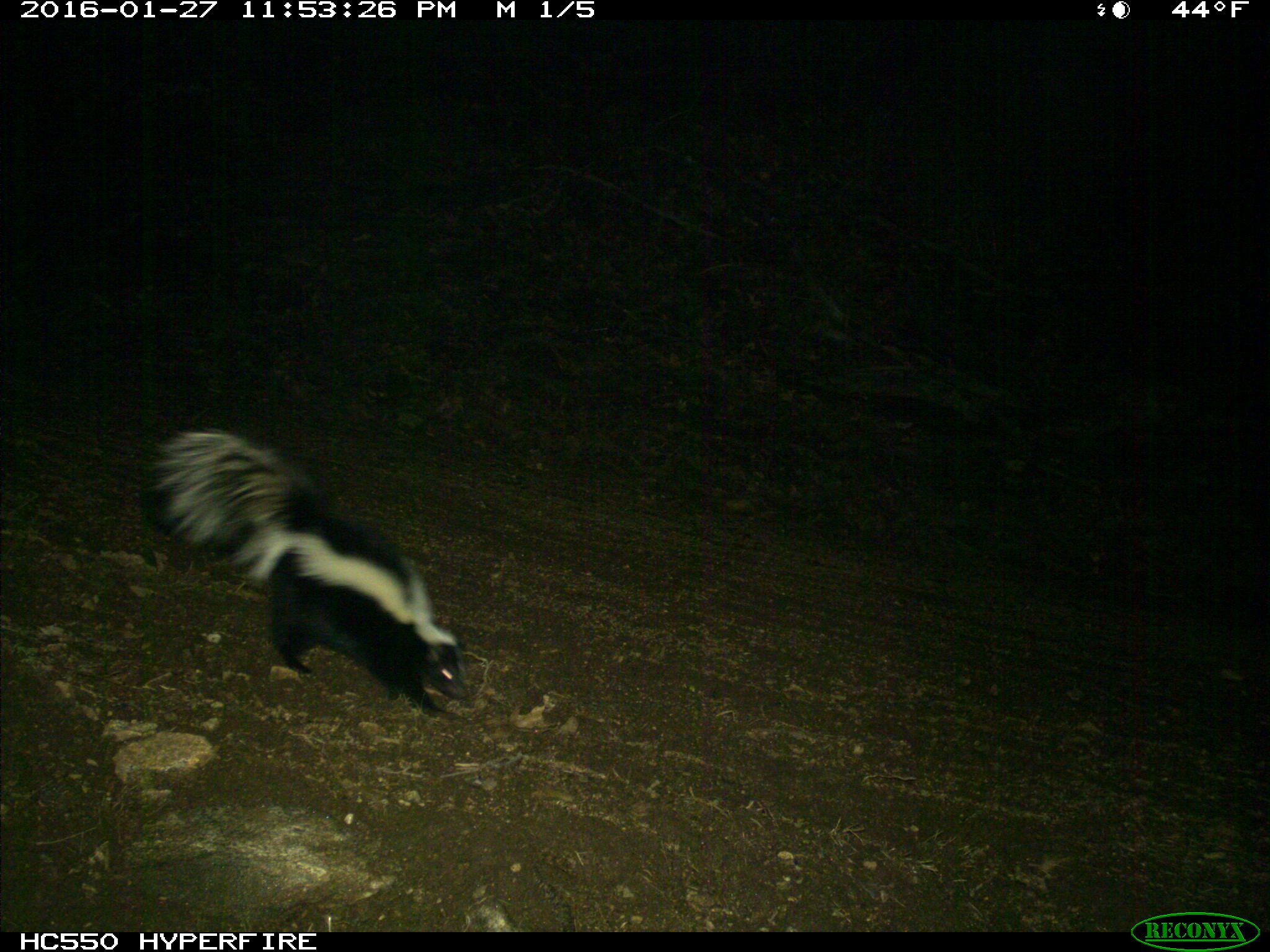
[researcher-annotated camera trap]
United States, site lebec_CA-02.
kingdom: Animalia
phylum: Chordata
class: Mammalia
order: Carnivora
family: Mephitidae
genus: Mephitis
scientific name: Mephitis mephitis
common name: striped skunk